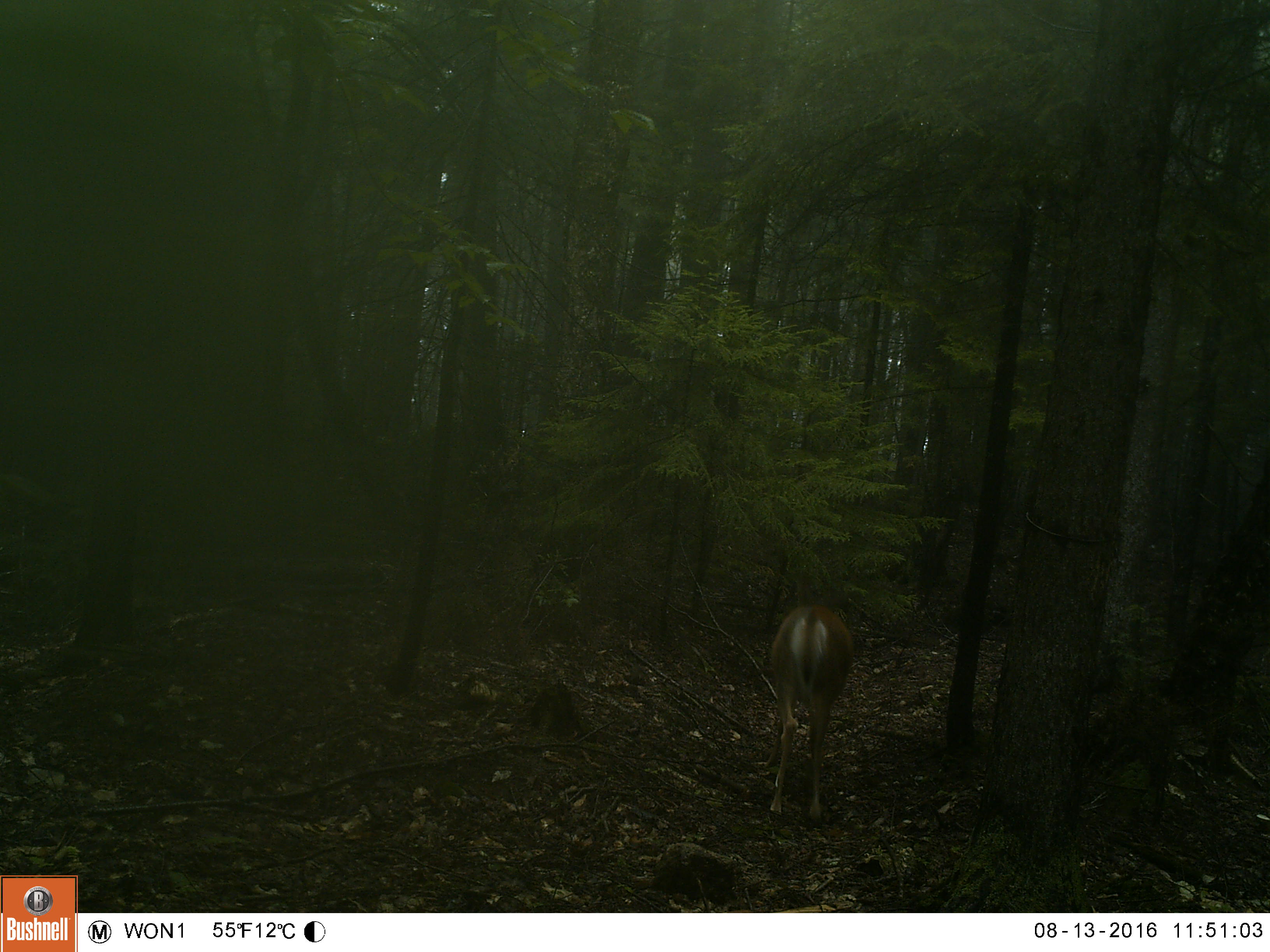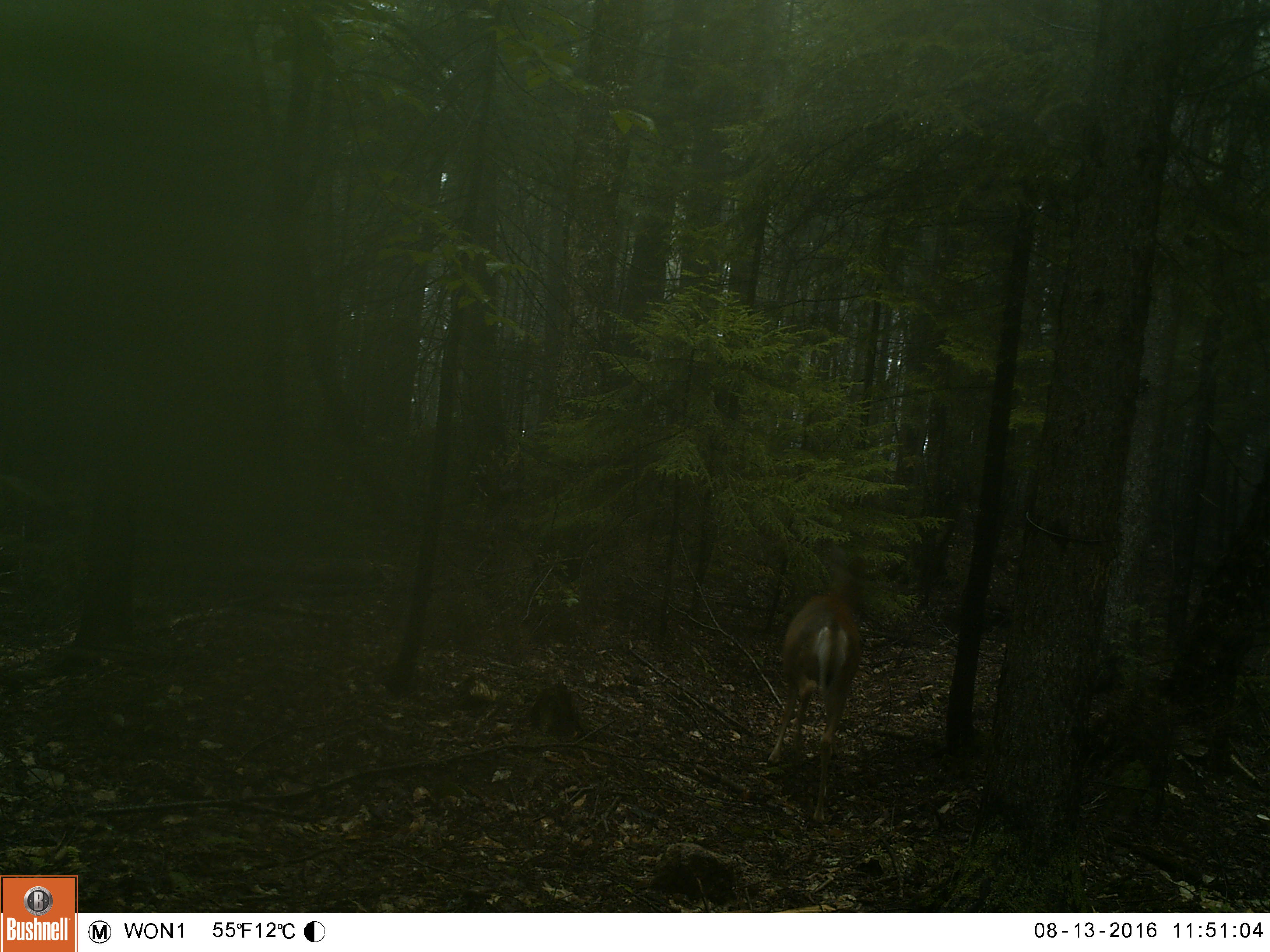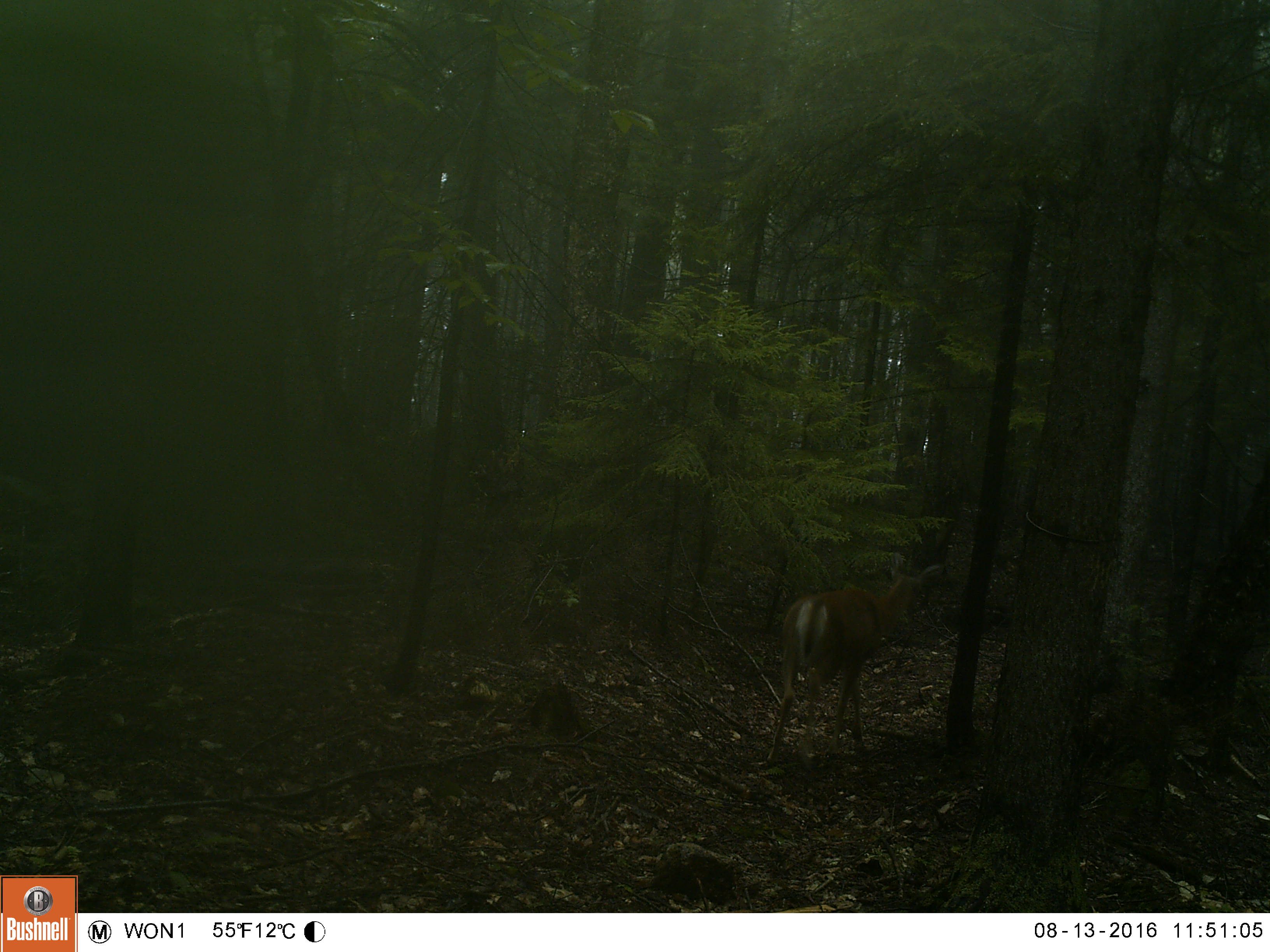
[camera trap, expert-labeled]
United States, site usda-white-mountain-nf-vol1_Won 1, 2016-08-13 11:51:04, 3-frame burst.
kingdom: Animalia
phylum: Chordata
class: Mammalia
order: Artiodactyla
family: Cervidae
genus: Odocoileus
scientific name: Odocoileus virginianus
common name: white-tailed deer